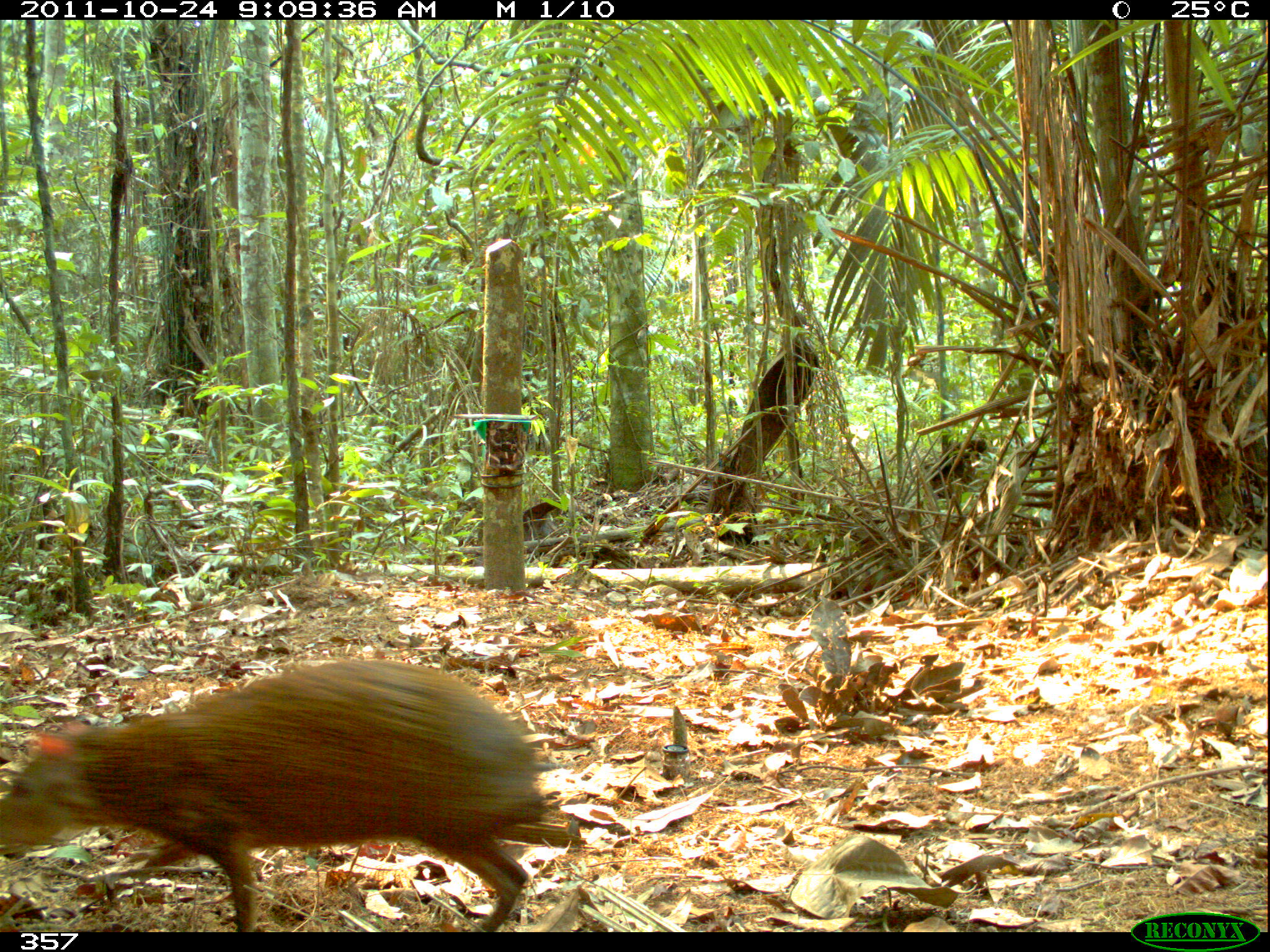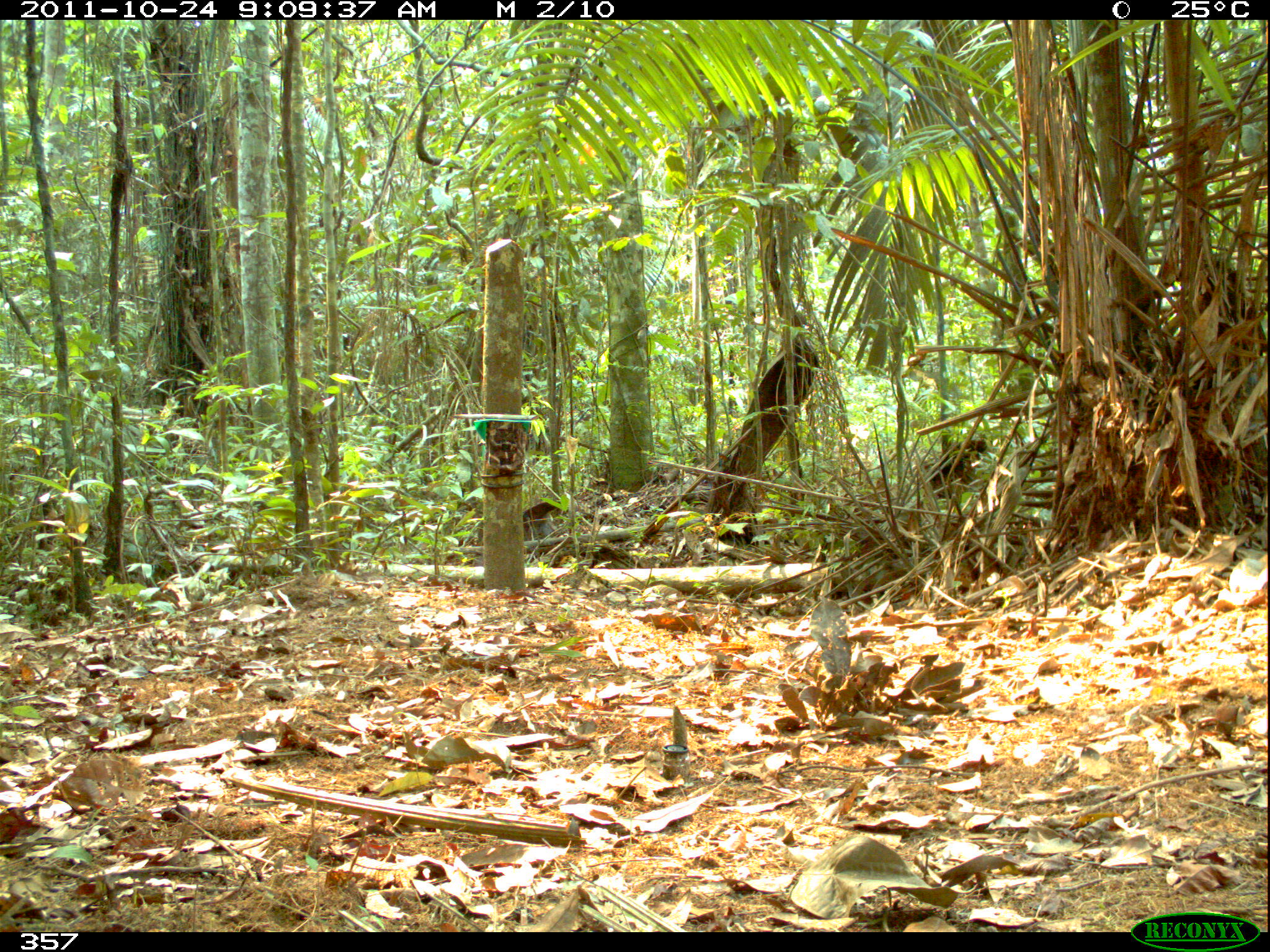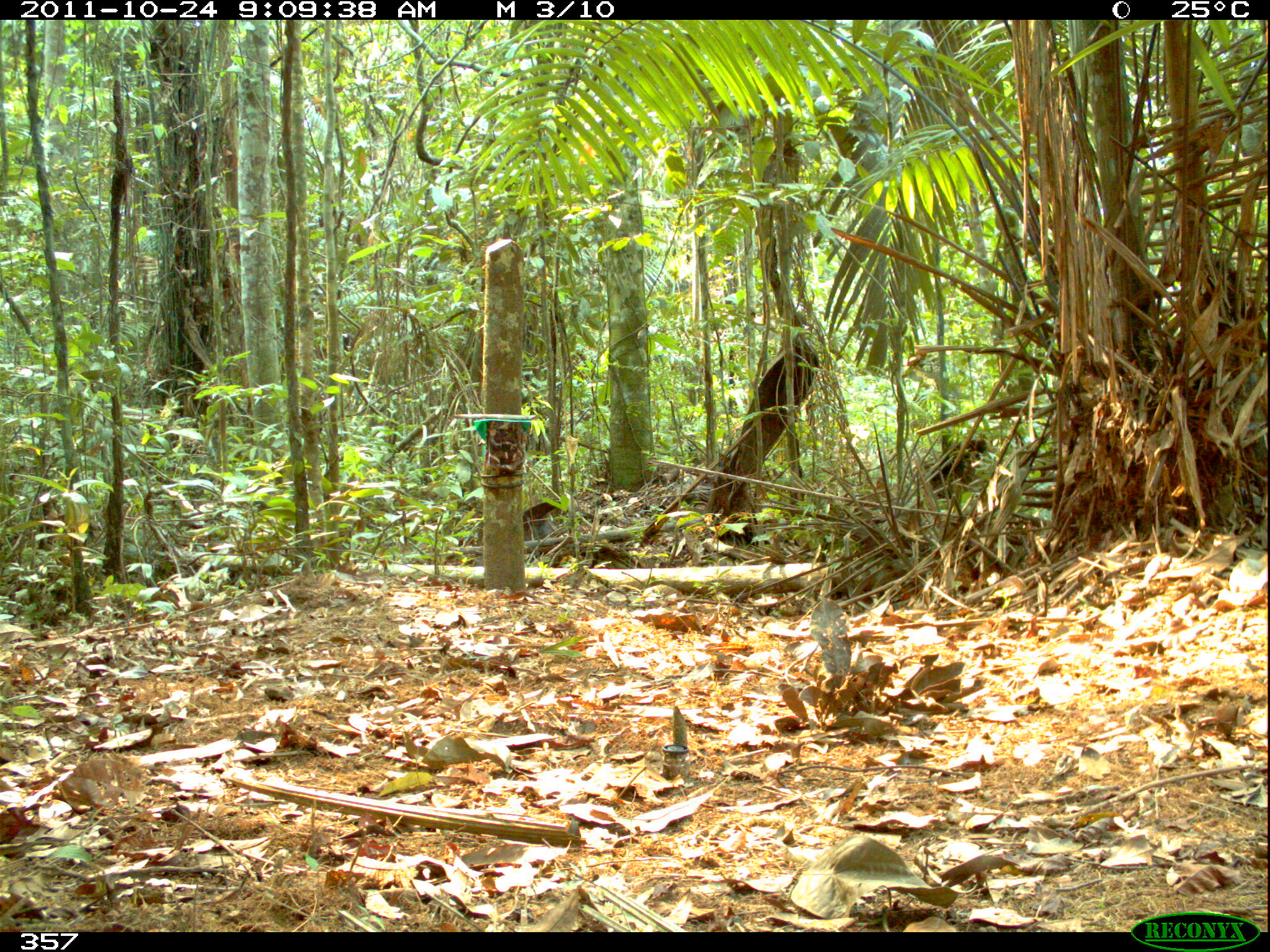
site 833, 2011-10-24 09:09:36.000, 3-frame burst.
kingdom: Animalia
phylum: Chordata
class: Mammalia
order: Rodentia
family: Dasyproctidae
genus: Dasyprocta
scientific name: Dasyprocta punctata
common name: central american agouti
Dasyprocta punctata (central american agouti).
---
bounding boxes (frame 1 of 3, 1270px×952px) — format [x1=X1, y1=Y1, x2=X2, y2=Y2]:
dasyprocta punctata: [x1=0, y1=656, x2=547, y2=932]